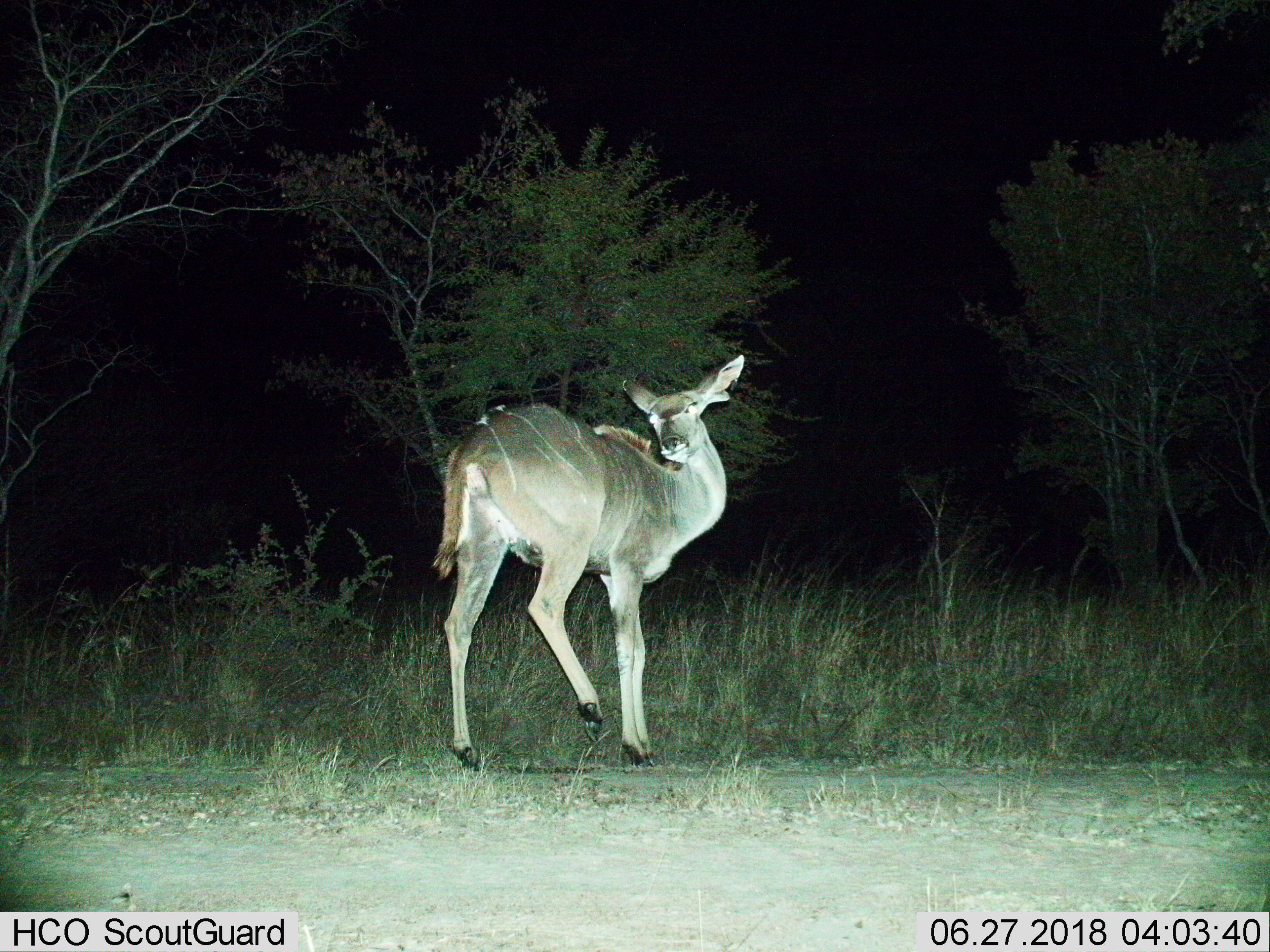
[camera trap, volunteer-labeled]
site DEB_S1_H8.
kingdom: Animalia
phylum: Chordata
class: Mammalia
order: Artiodactyla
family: Bovidae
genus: Tragelaphus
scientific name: Tragelaphus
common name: kudu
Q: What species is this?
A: Kudu (Tragelaphus).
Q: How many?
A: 1.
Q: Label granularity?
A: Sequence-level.